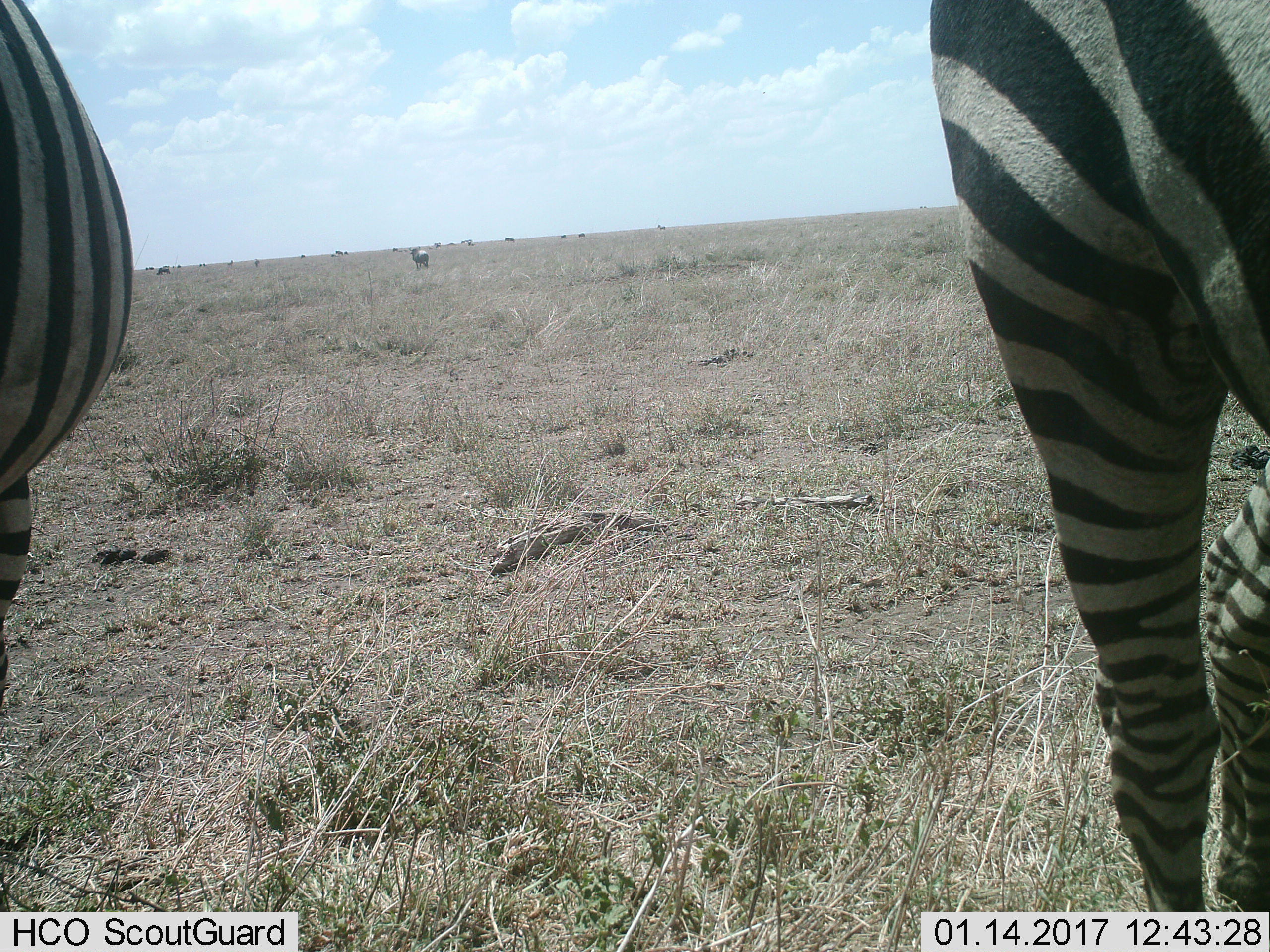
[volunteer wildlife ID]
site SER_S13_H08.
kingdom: Animalia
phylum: Chordata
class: Mammalia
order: Artiodactyla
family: Bovidae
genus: Connochaetes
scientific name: Connochaetes taurinus taurinus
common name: blue wildebeest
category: wildebeestblue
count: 11-50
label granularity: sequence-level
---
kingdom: Animalia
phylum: Chordata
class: Mammalia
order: Perissodactyla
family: Equidae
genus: Equus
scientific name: Equus quagga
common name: plains zebra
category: zebraplains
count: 2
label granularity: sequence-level